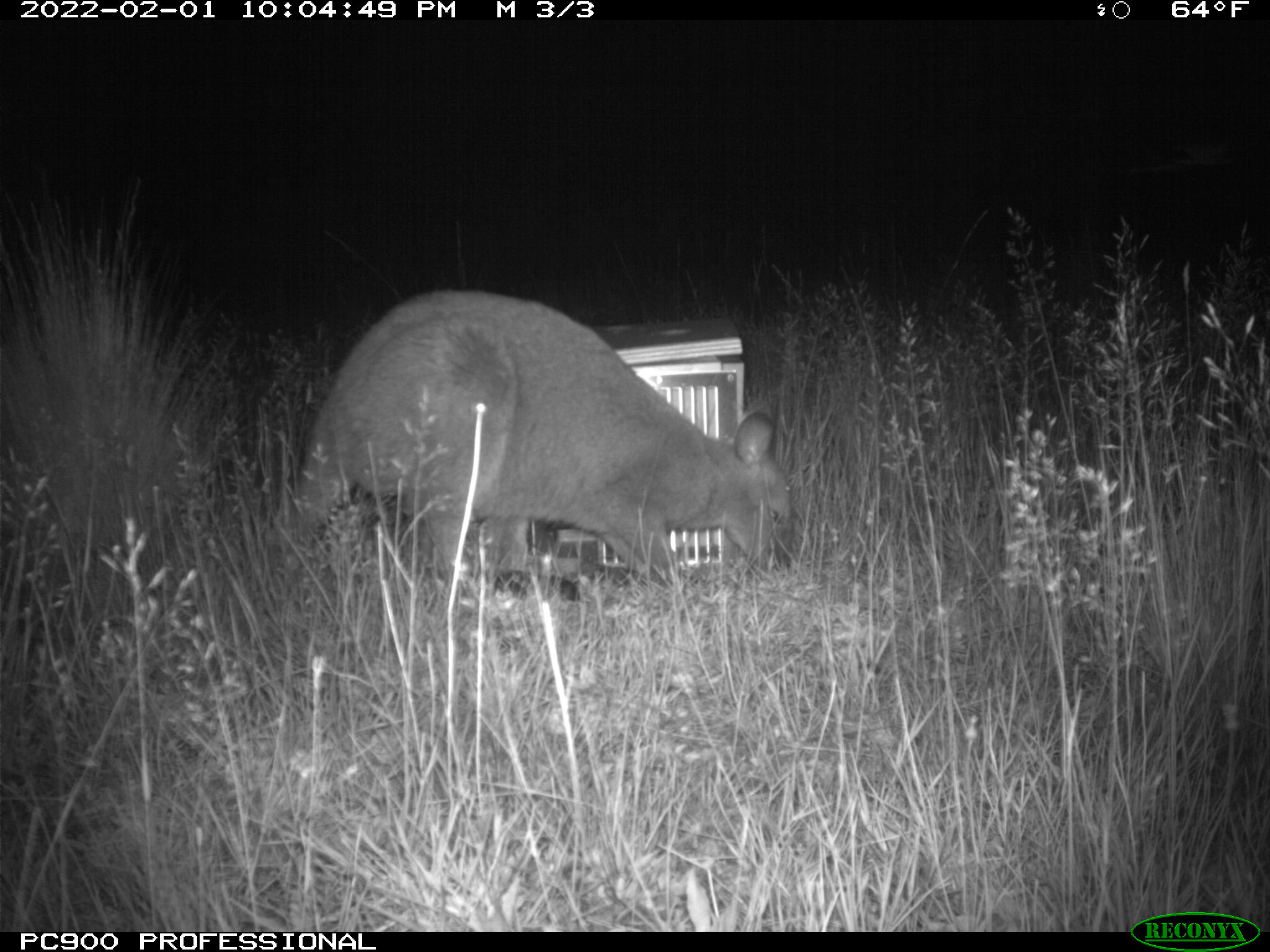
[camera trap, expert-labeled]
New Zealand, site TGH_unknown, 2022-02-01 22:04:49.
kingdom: Animalia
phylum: Chordata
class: Mammalia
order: Diprotodontia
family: Macropodidae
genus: Notamacropus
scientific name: Notamacropus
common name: wallaby